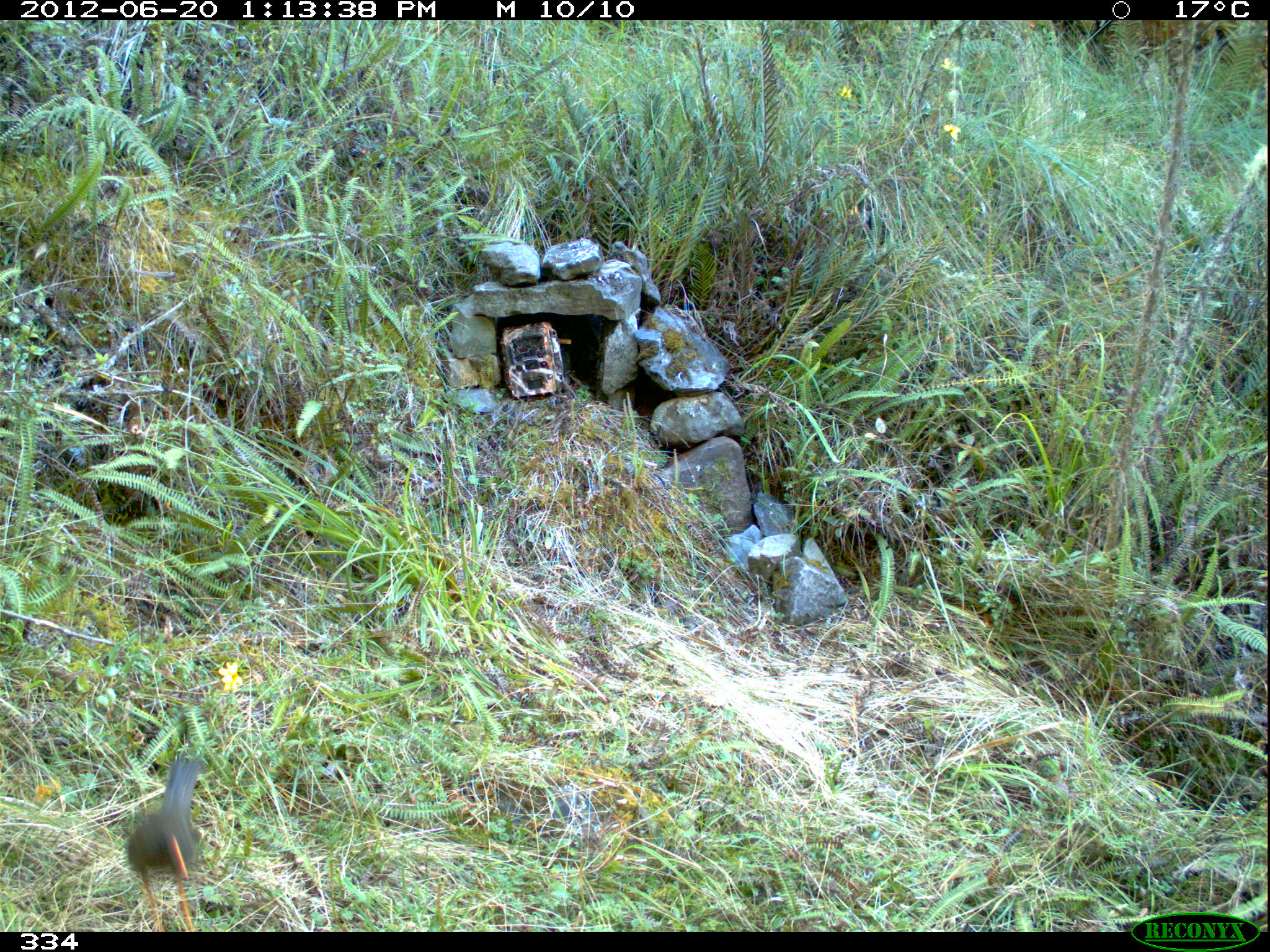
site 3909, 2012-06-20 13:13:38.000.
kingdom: Animalia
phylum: Chordata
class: Aves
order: Passeriformes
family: Turdidae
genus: Turdus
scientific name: Turdus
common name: true thrushes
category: turdus sp